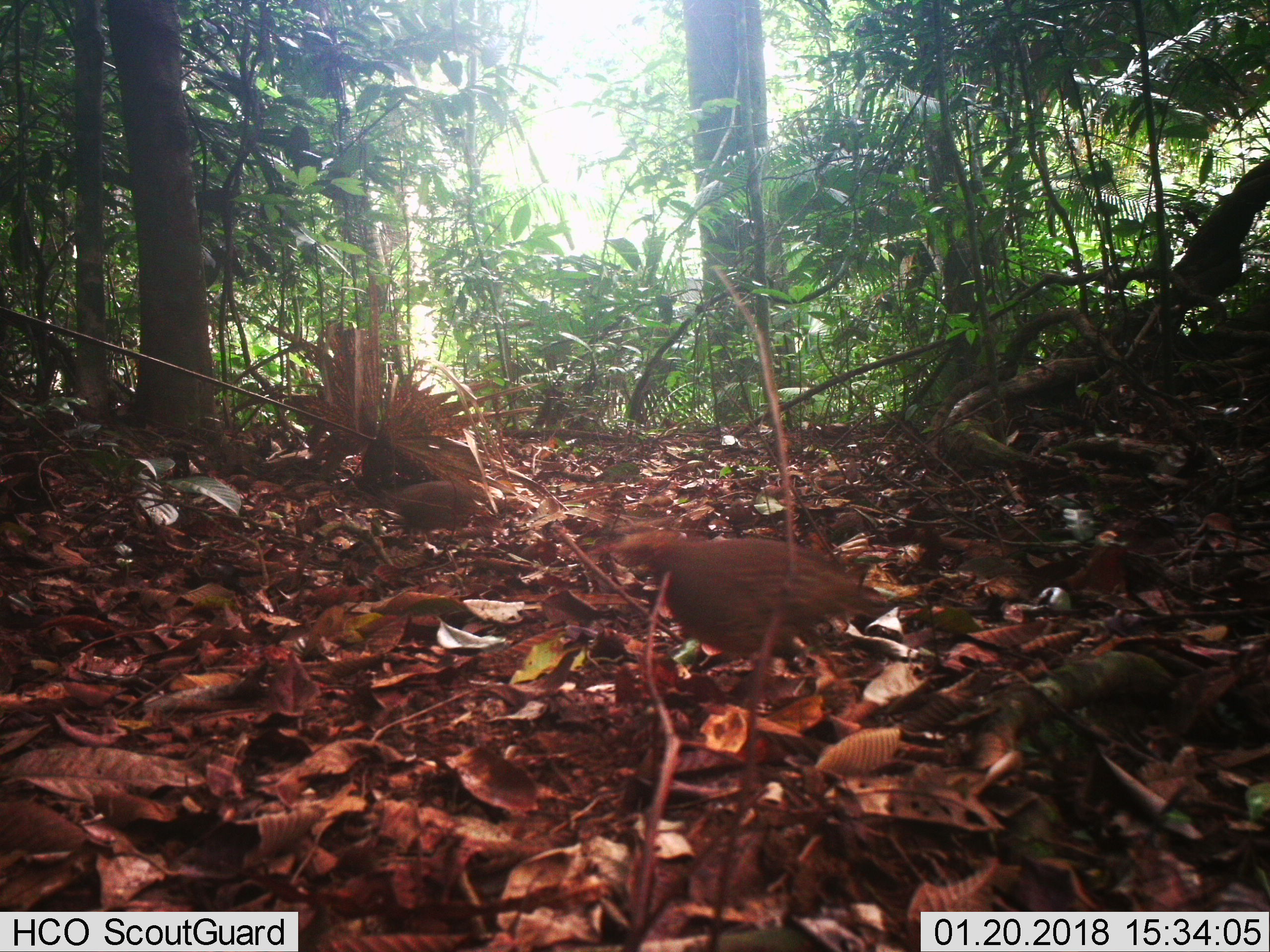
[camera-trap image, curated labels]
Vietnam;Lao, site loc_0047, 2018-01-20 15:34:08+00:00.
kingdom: Animalia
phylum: Chordata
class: Aves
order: Galliformes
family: Phasianidae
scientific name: Phasianidae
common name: partridge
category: unidentified partridge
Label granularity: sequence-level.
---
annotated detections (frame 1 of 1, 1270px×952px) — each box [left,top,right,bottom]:
unidentified partridge: [588,526,896,676]